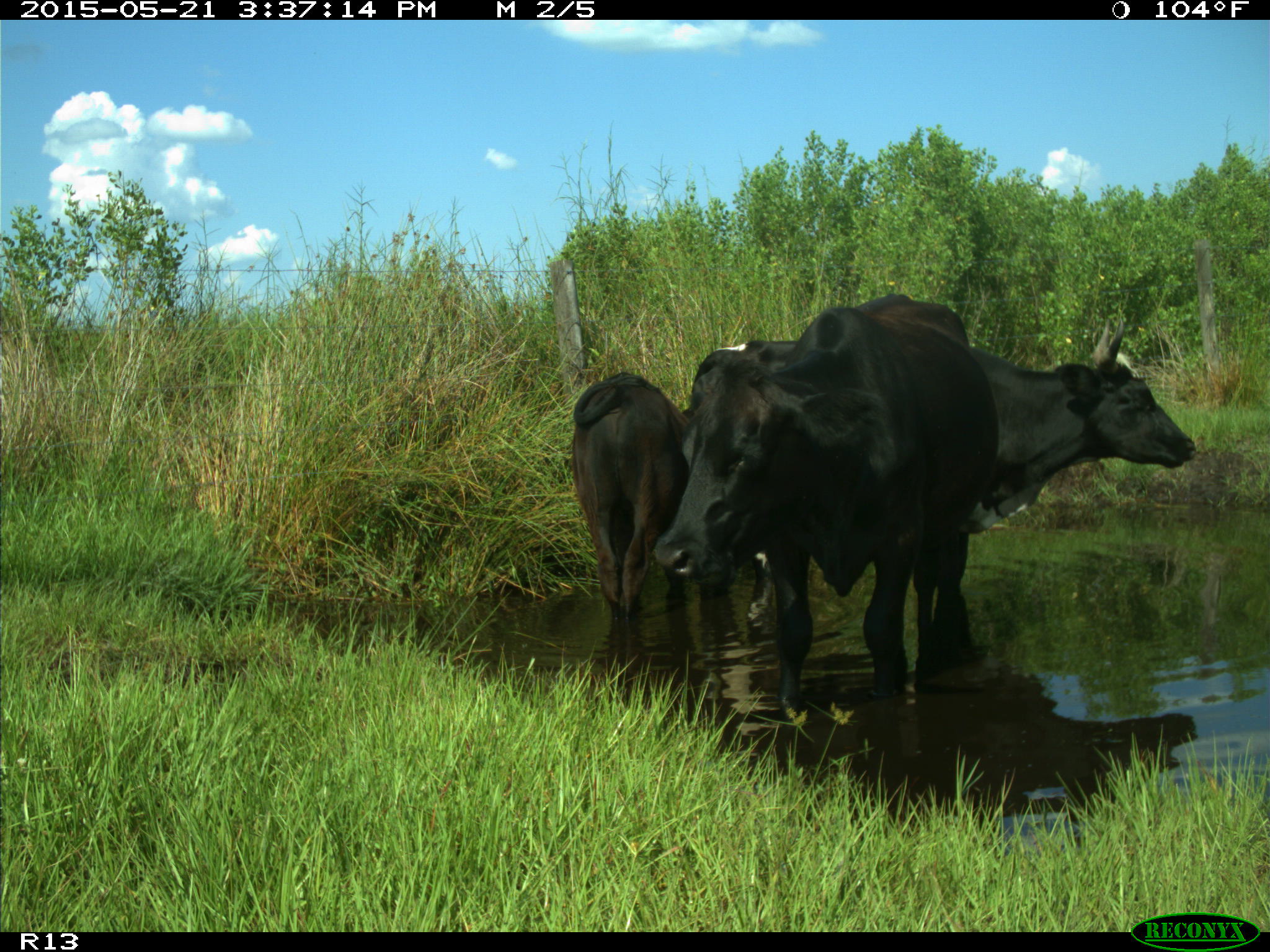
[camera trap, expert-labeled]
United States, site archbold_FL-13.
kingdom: Animalia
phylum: Chordata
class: Mammalia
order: Artiodactyla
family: Bovidae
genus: Bos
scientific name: Bos taurus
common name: domestic cow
Bos taurus (domestic cow).